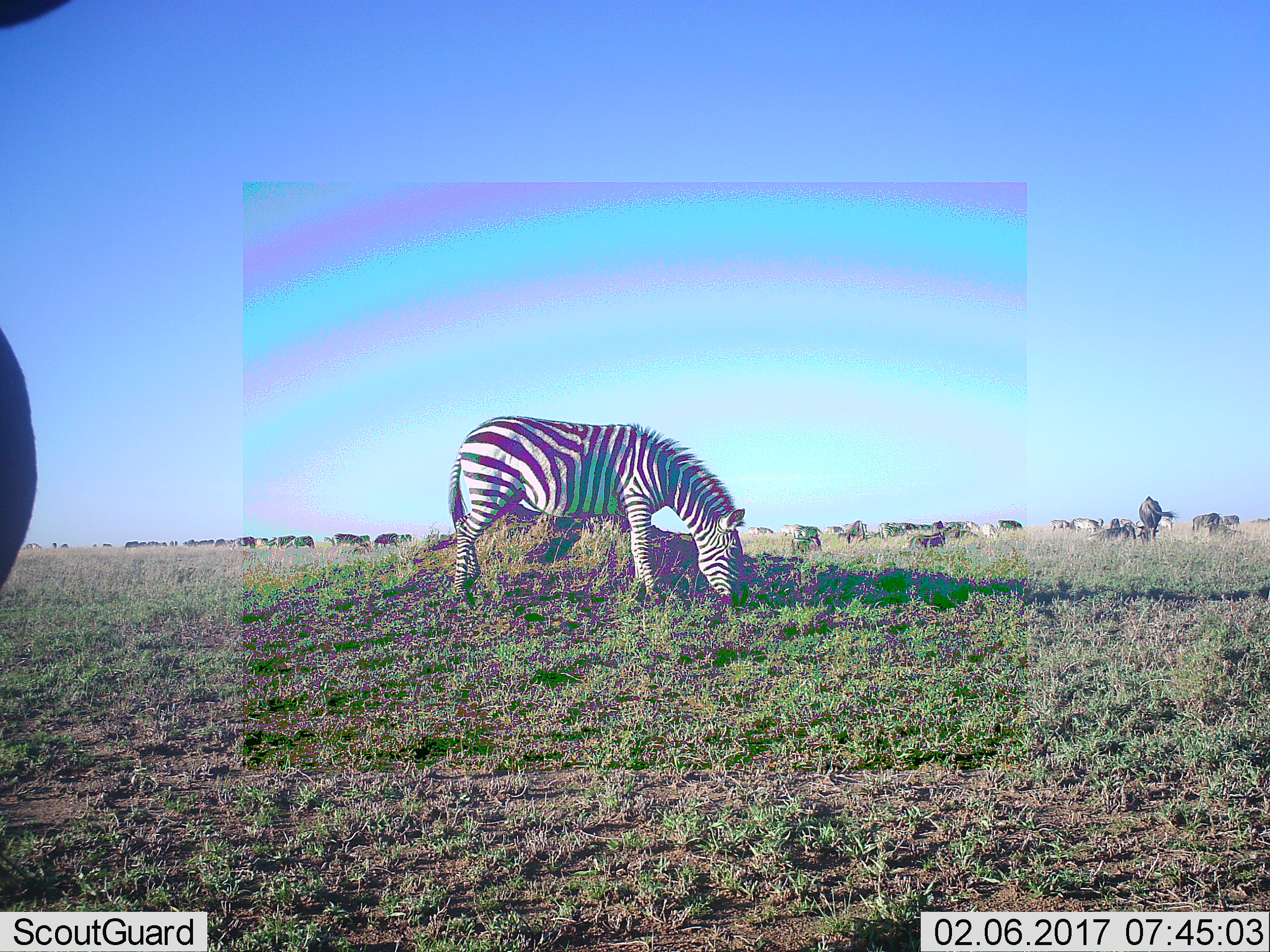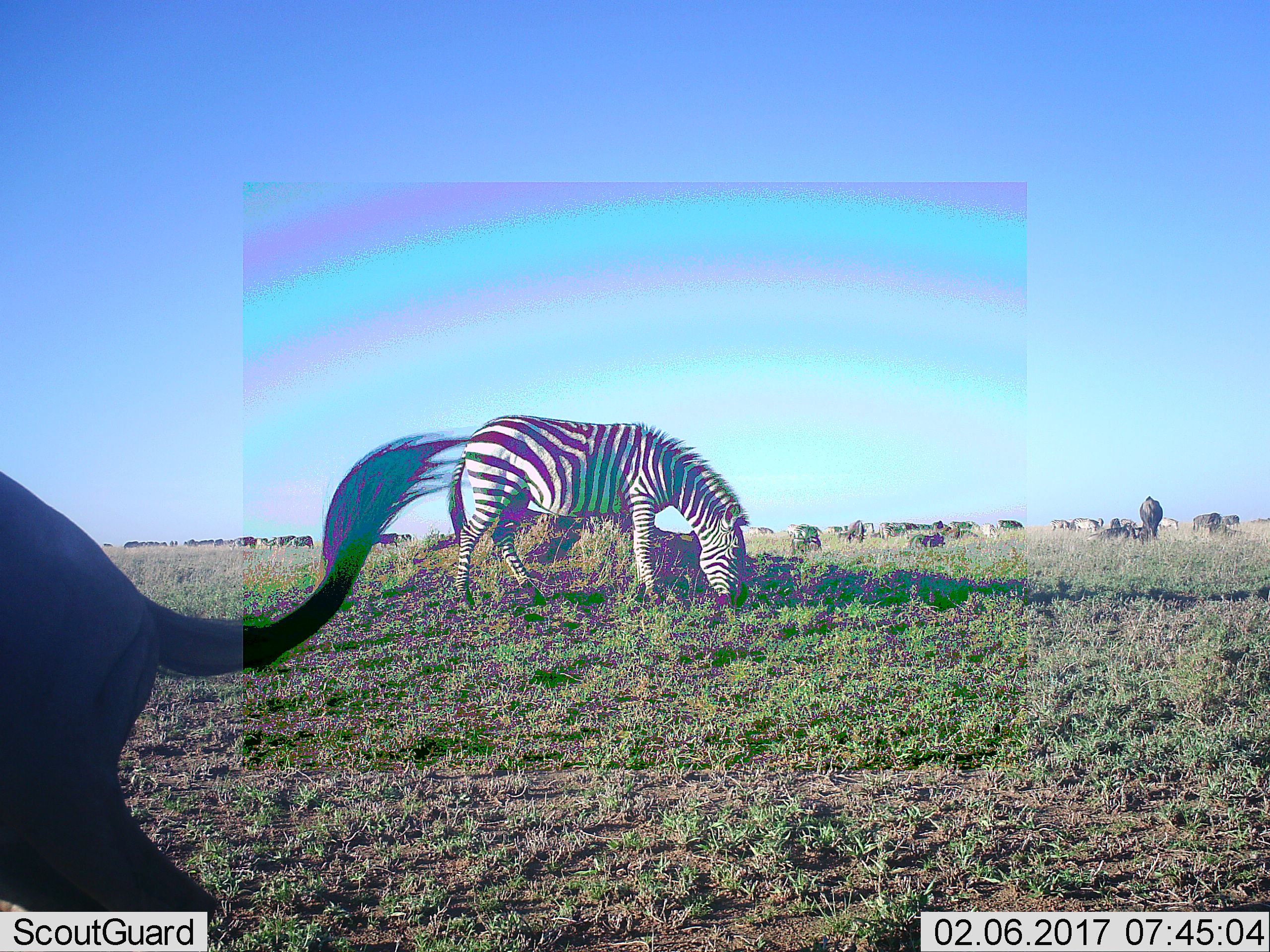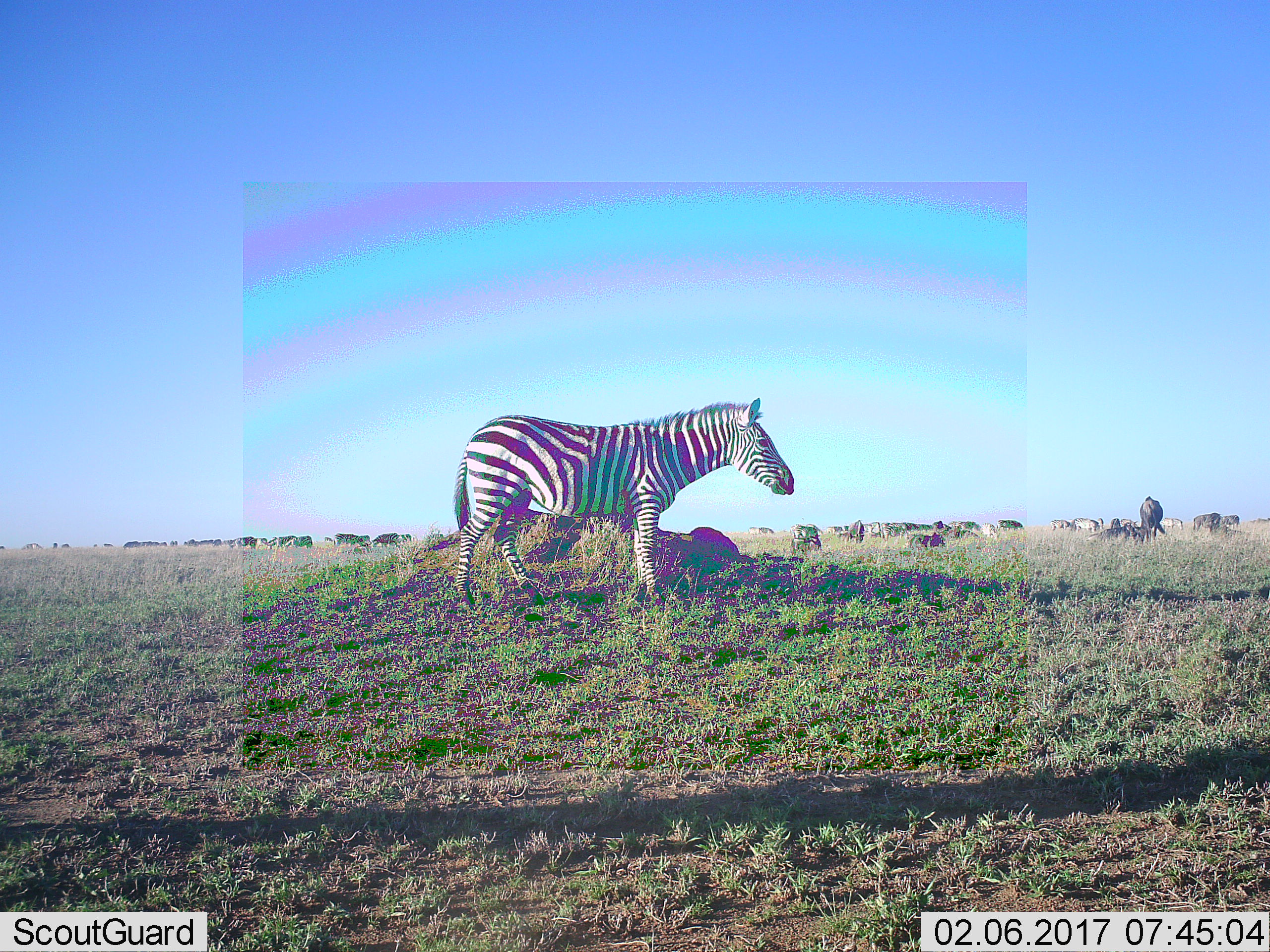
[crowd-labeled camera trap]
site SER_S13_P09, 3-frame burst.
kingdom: Animalia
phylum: Chordata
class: Mammalia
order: Artiodactyla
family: Bovidae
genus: Connochaetes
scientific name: Connochaetes taurinus taurinus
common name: blue wildebeest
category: wildebeestblue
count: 11-50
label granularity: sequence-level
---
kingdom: Animalia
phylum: Chordata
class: Mammalia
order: Perissodactyla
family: Equidae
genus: Equus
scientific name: Equus quagga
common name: plains zebra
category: zebraplains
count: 11-50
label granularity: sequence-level